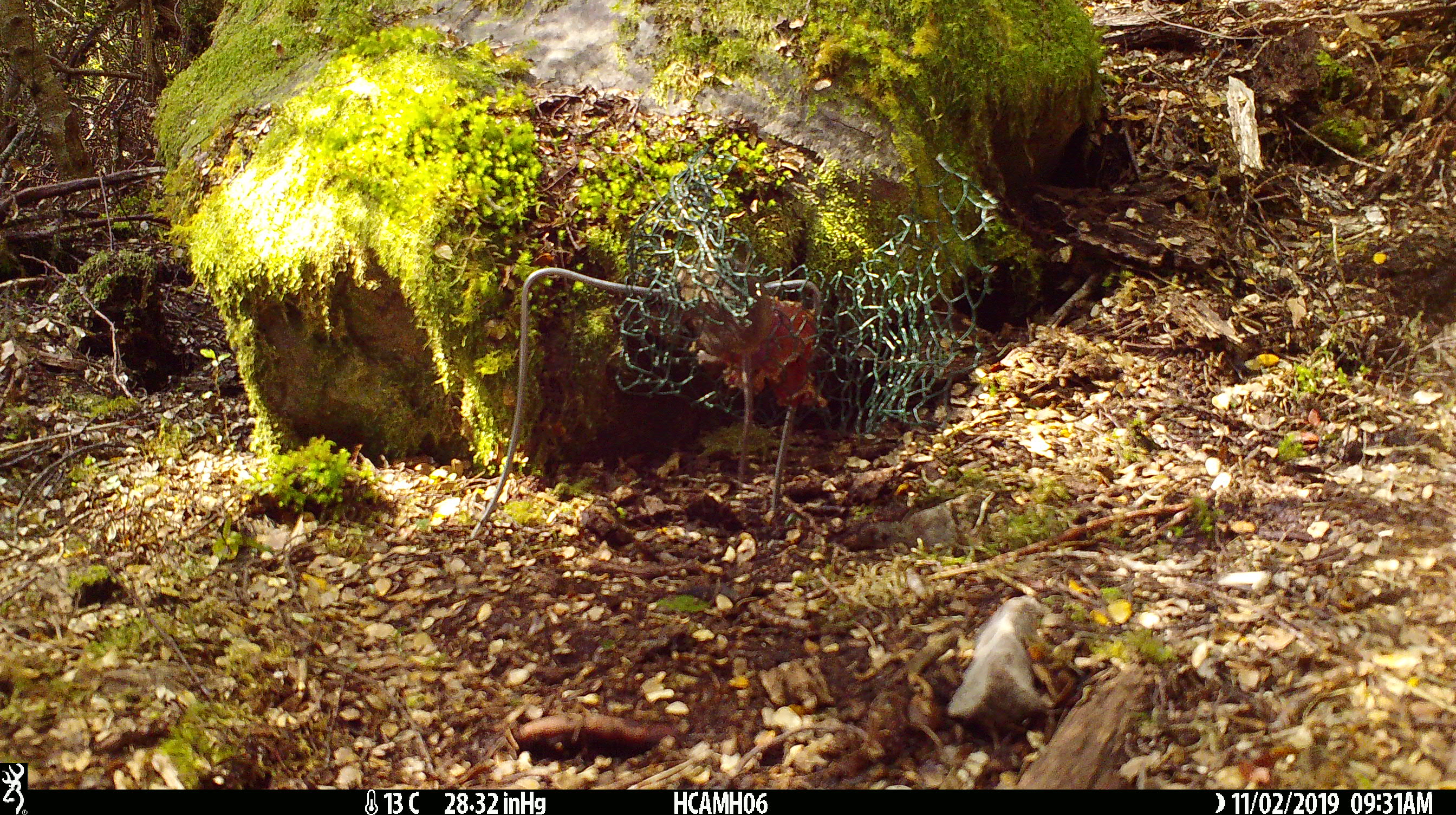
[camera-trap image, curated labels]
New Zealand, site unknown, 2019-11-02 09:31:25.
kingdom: Animalia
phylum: Chordata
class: Mammalia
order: Rodentia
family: Muridae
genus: Mus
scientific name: Mus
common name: mouse